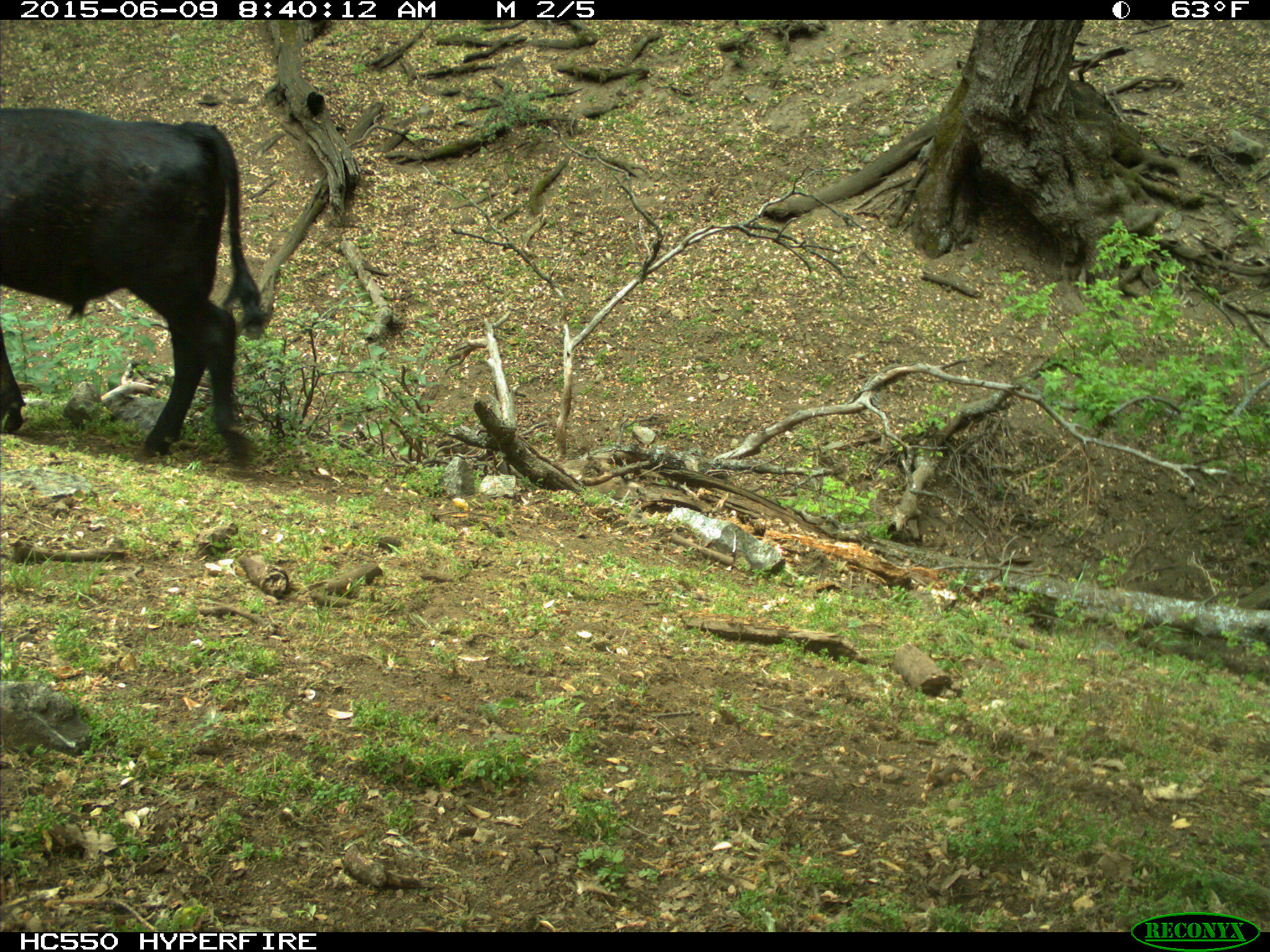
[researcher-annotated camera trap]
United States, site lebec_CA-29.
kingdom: Animalia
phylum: Chordata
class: Mammalia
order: Artiodactyla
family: Bovidae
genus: Bos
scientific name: Bos taurus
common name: domestic cow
Bos taurus (domestic cow).